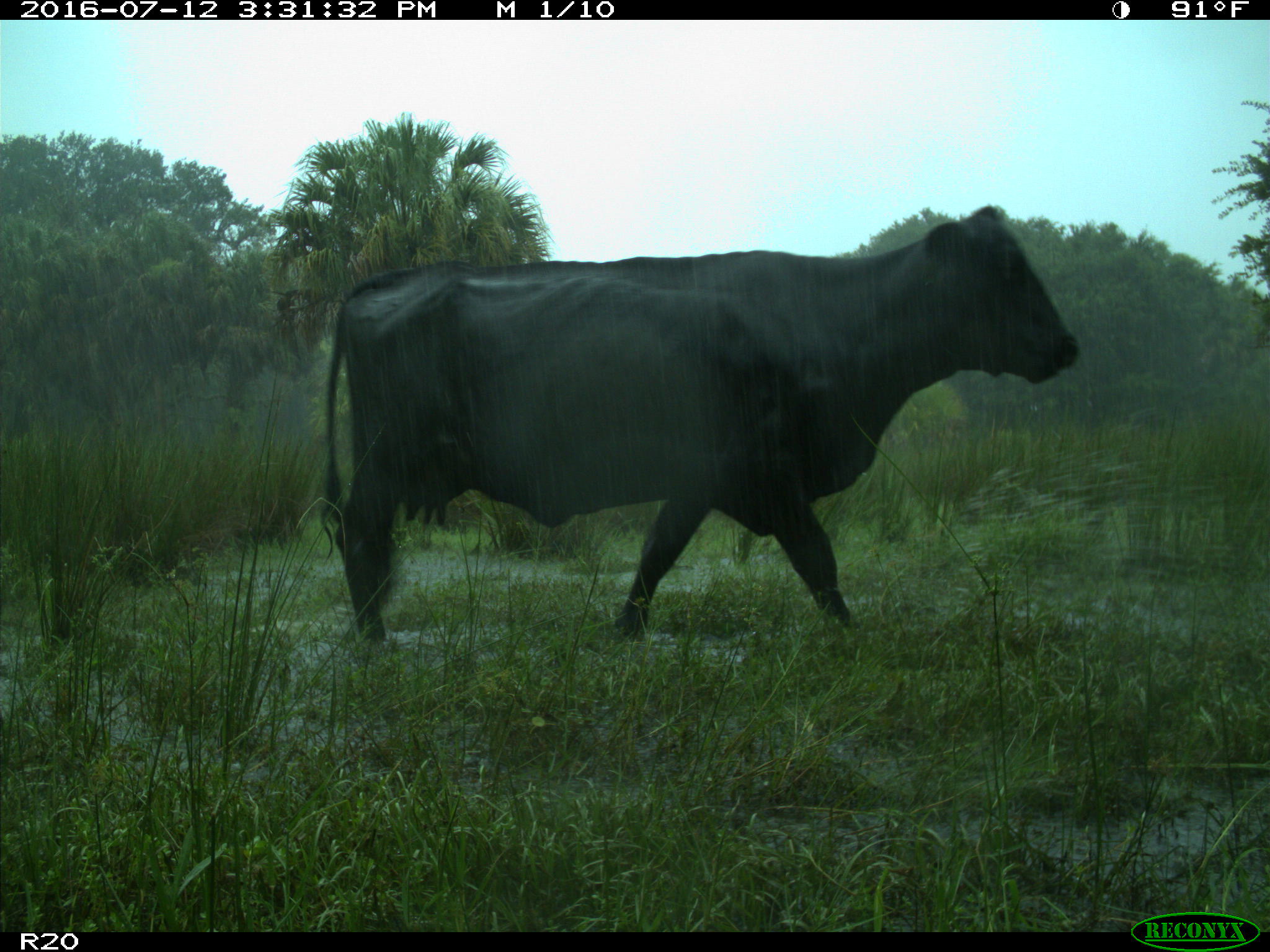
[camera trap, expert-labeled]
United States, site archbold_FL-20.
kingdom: Animalia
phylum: Chordata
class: Mammalia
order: Artiodactyla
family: Bovidae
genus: Bos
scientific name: Bos taurus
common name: domestic cow